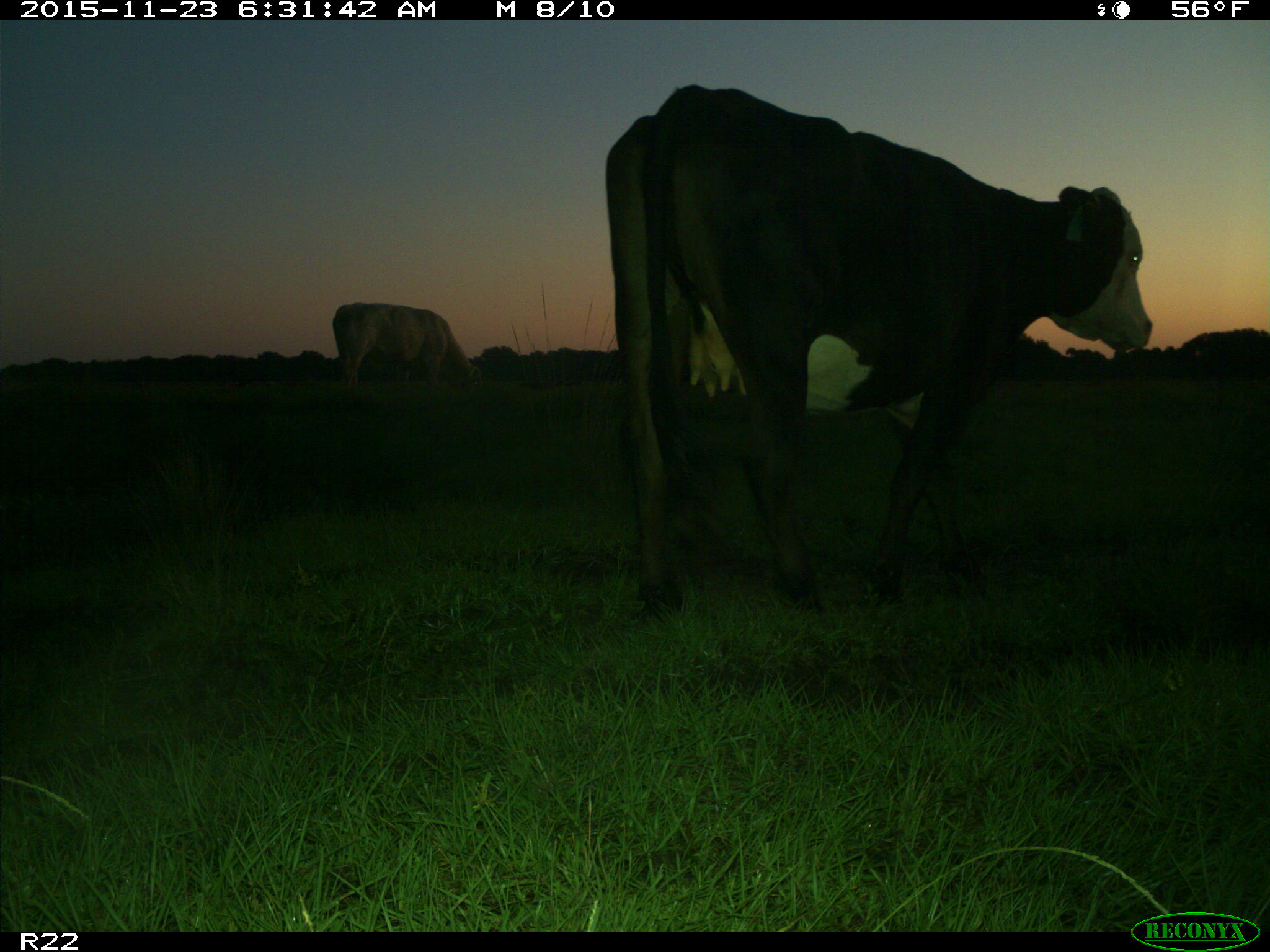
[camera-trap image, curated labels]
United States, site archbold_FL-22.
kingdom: Animalia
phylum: Chordata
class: Mammalia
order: Artiodactyla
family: Bovidae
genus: Bos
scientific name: Bos taurus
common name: domestic cow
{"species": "Bos taurus (domestic cow)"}